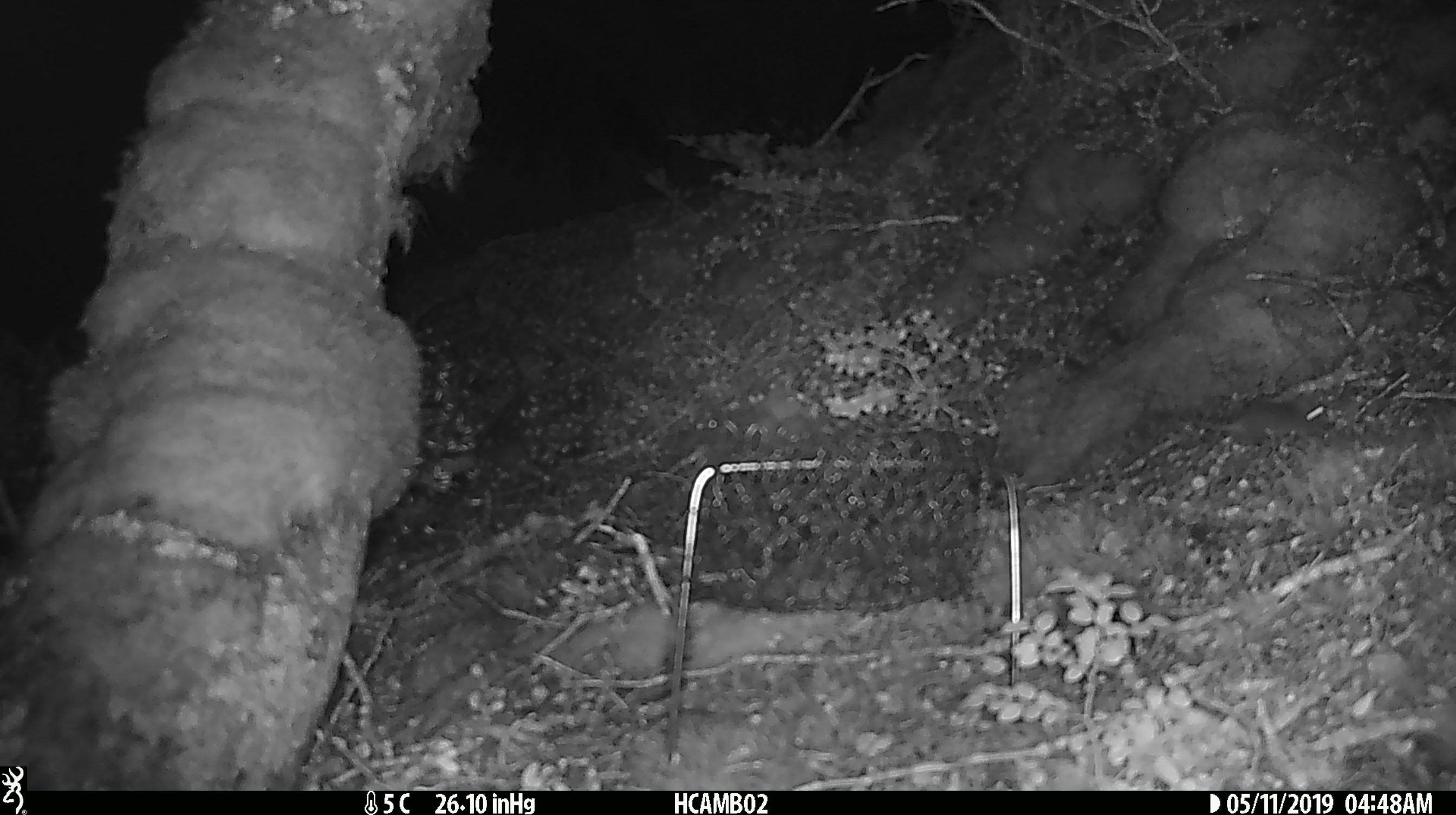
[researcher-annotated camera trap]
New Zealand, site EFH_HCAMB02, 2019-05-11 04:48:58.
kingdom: Animalia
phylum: Chordata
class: Mammalia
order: Rodentia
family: Muridae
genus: Mus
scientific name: Mus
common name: mouse